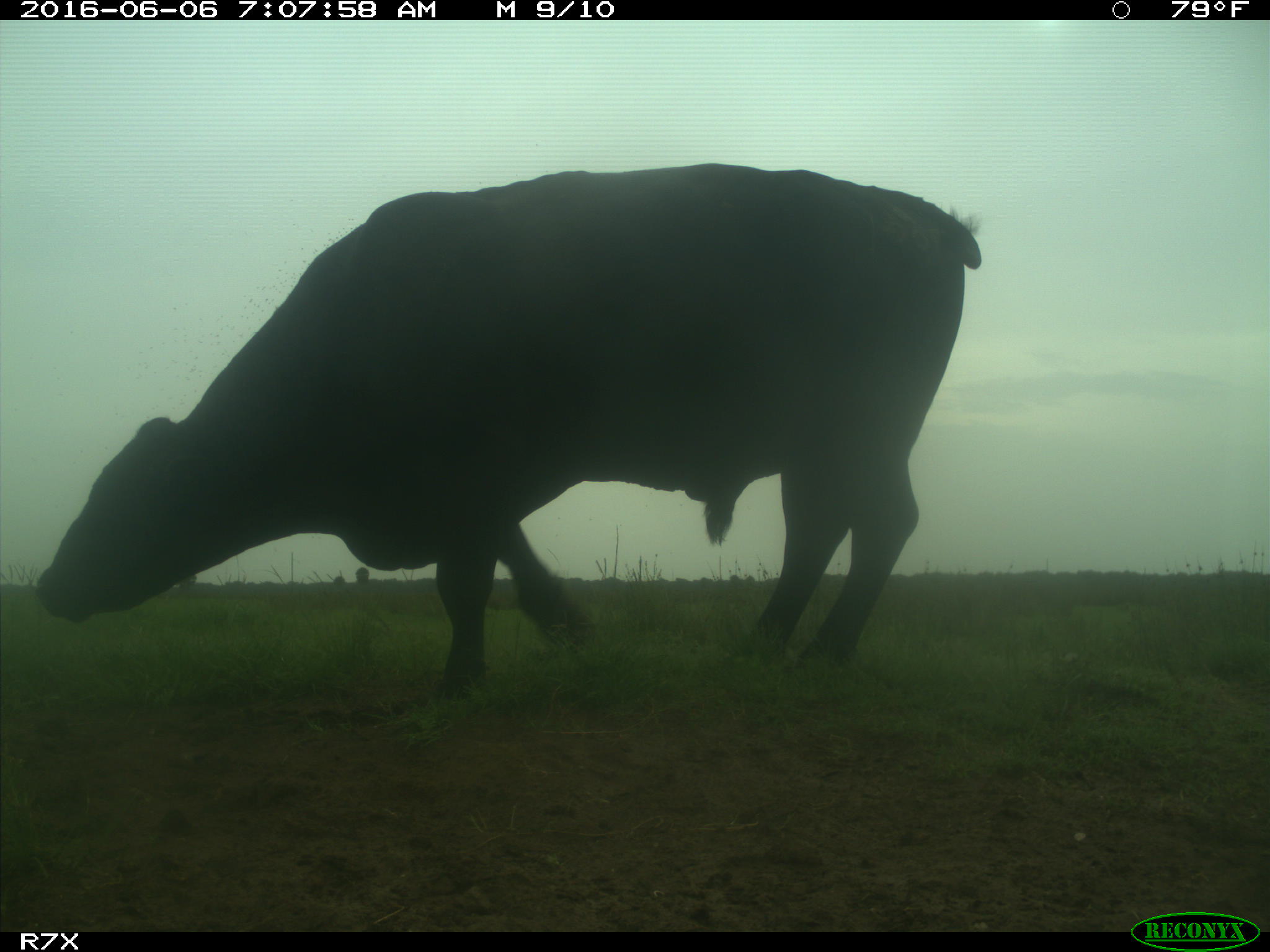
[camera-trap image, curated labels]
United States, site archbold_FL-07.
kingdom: Animalia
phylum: Chordata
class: Mammalia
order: Artiodactyla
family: Bovidae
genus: Bos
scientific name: Bos taurus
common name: domestic cow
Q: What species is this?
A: Bos taurus (domestic cow).